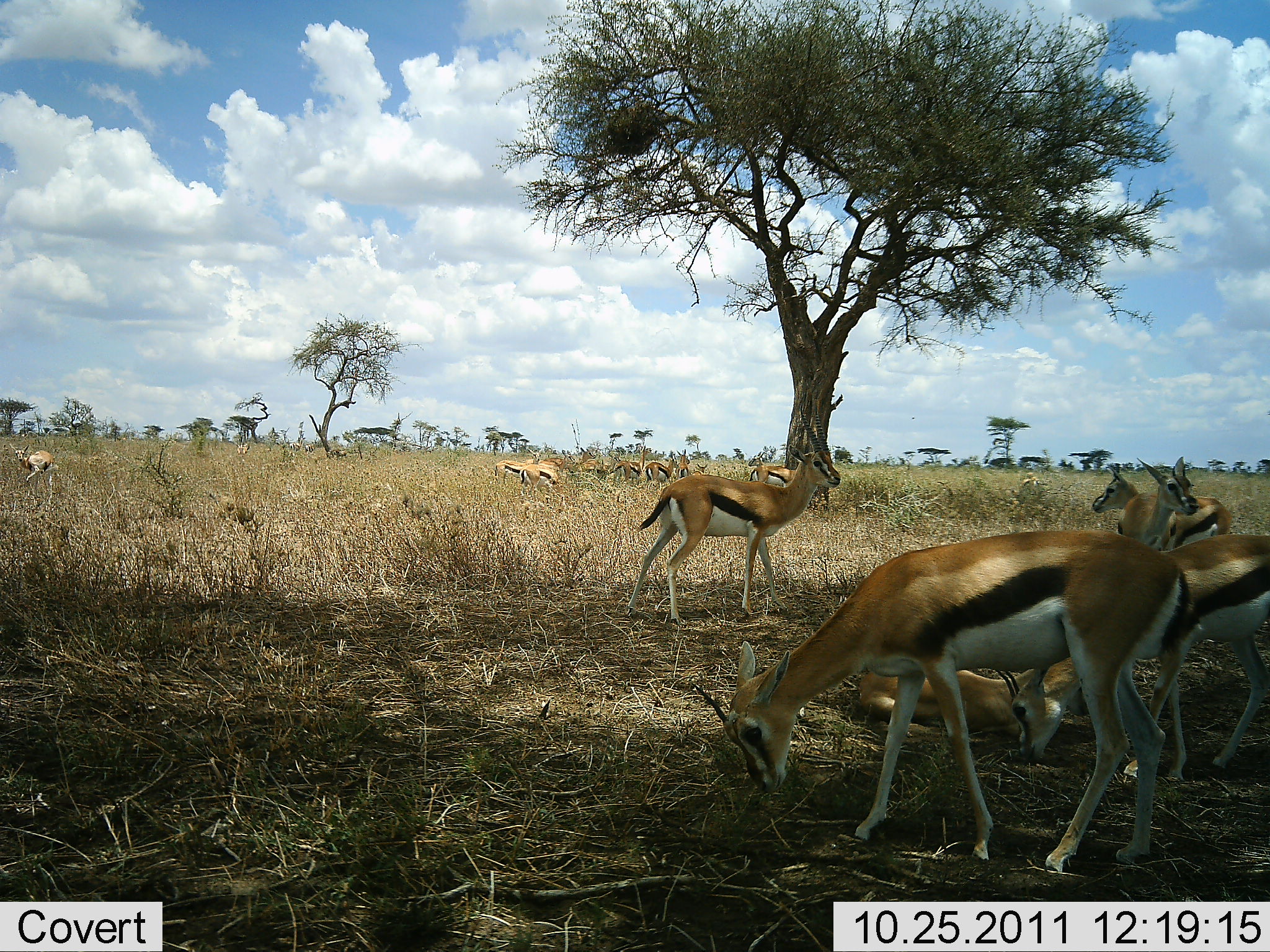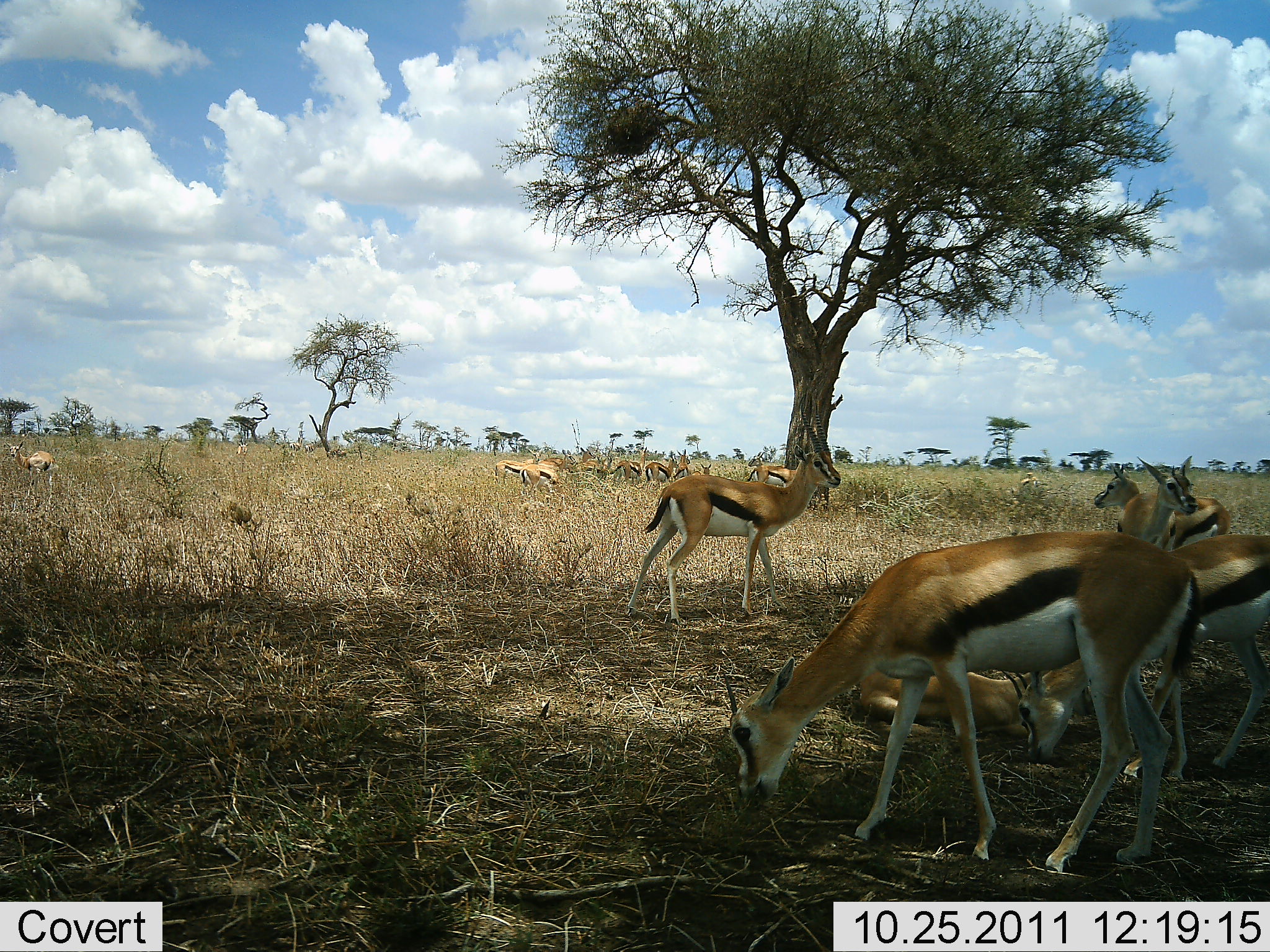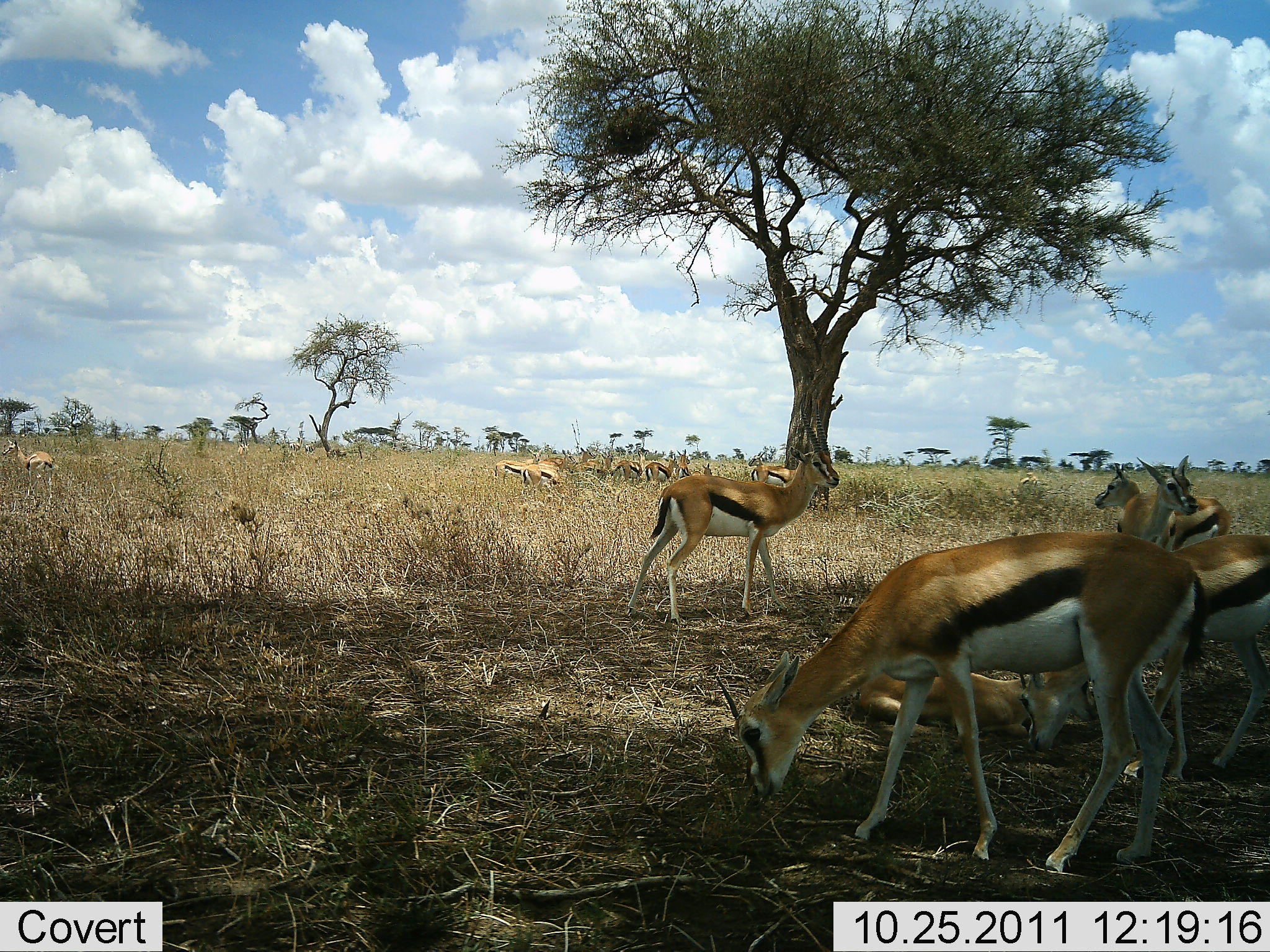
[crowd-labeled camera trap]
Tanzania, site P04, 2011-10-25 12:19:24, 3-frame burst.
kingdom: Animalia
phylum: Chordata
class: Mammalia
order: Artiodactyla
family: Bovidae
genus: Eudorcas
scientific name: Eudorcas thomsonii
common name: thomson's gazelle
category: gazellethomsons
Gazellethomsons (thomson's gazelle) (Eudorcas thomsonii), count 11-50. Behavior (volunteer vote fractions): standing 80%, resting 67%, moving 40%, interacting 20%. Young present (vote fraction): 7%. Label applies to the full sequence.